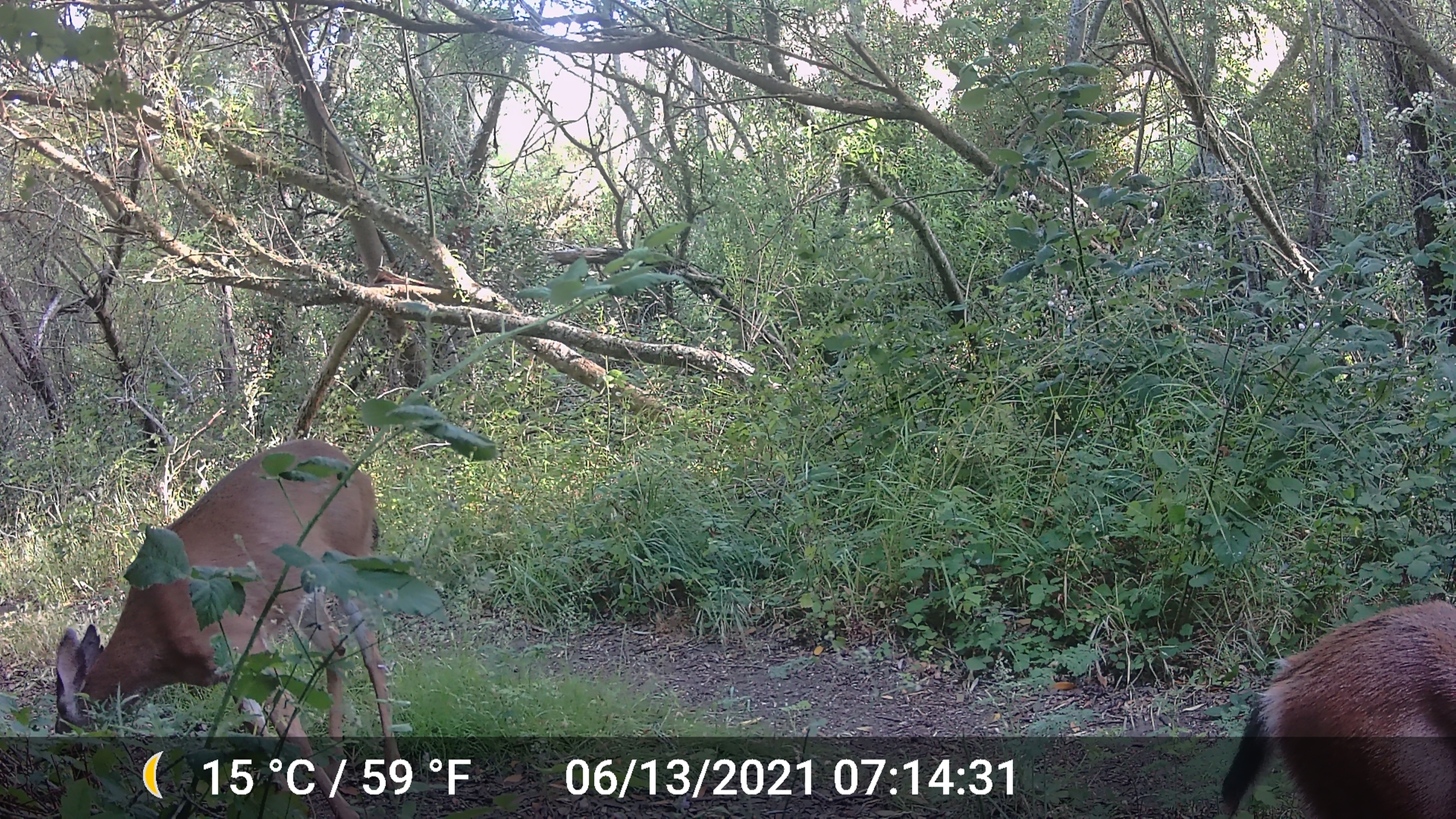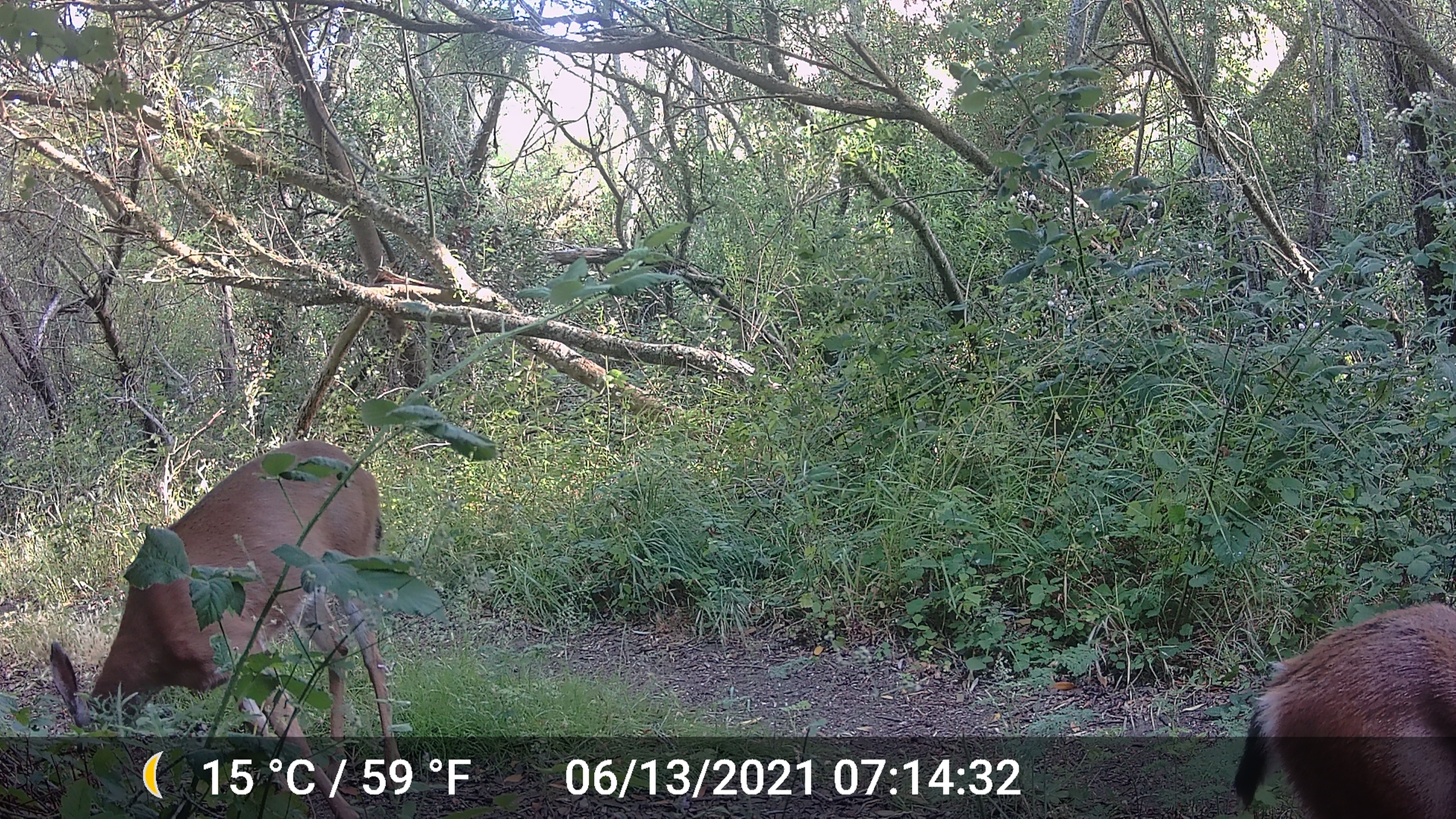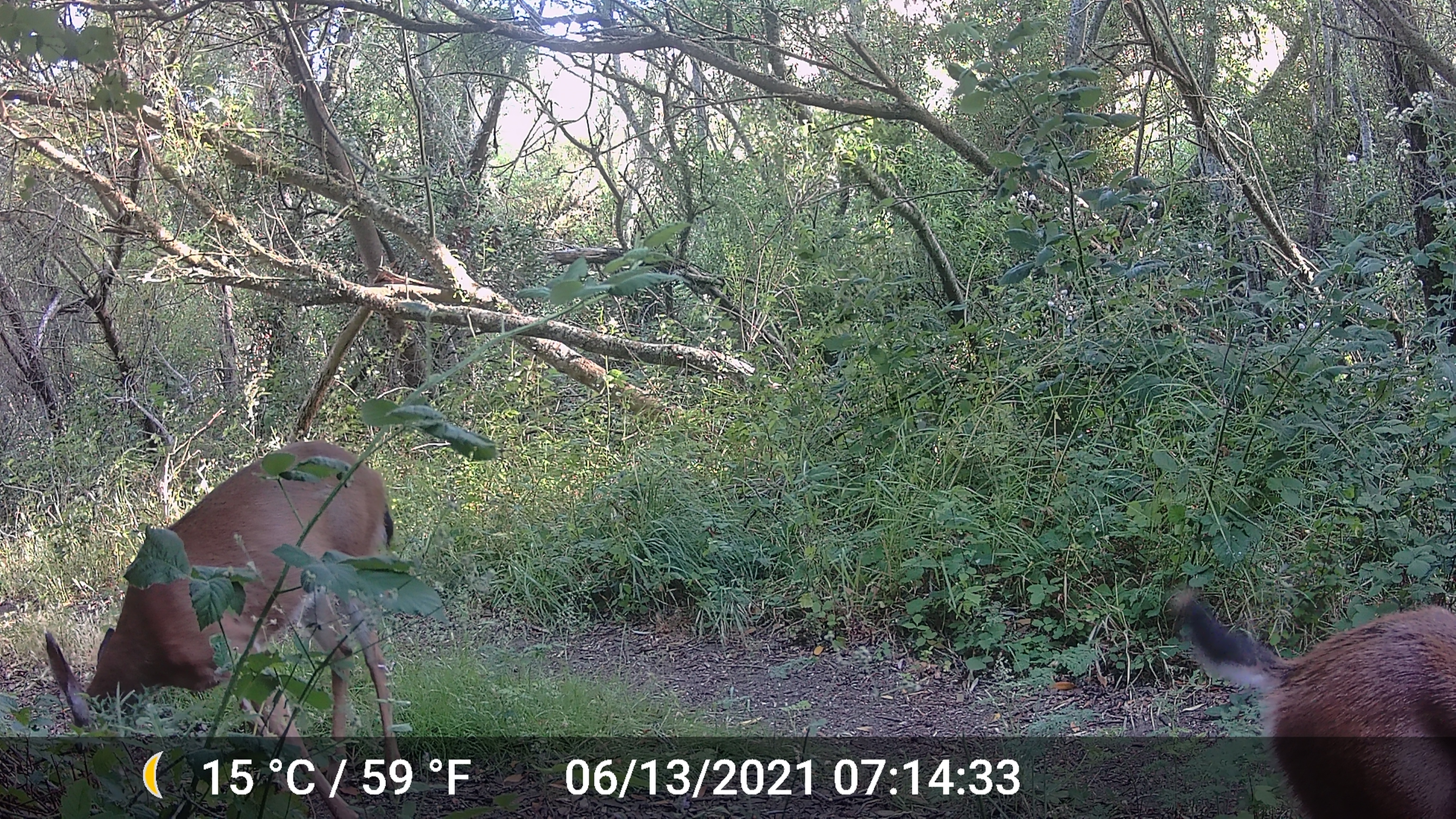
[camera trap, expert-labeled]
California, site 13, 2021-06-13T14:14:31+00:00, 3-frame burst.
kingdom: Animalia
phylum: Chordata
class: Mammalia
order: Artiodactyla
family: Cervidae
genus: Odocoileus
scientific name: Odocoileus hemionus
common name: mule deer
Mule deer (Odocoileus hemionus).